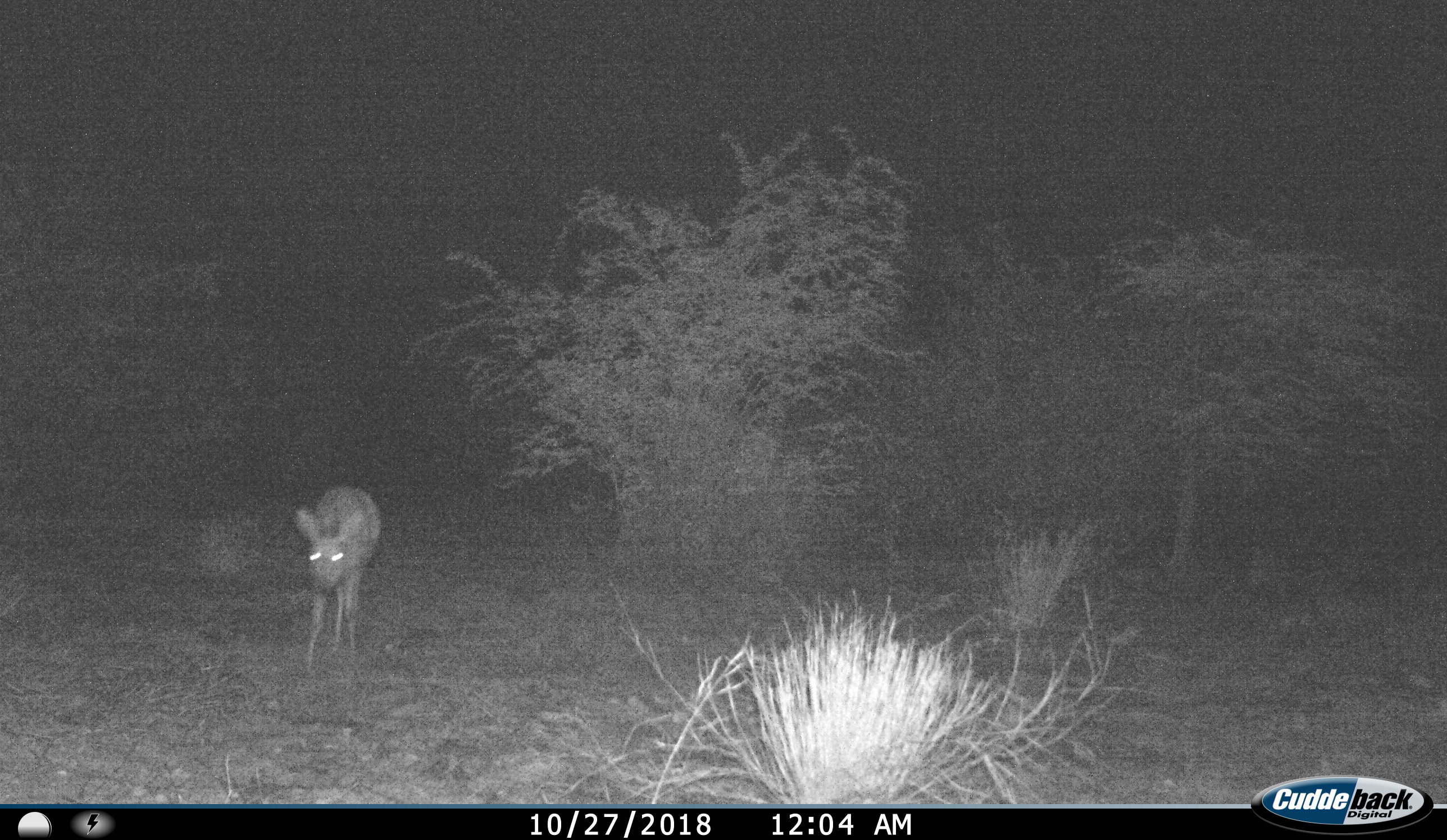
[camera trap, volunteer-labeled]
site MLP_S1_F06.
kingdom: Animalia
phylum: Chordata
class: Mammalia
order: Artiodactyla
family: Bovidae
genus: Raphicerus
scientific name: Raphicerus campestris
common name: steenbok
Steenbok (Raphicerus campestris), count 1. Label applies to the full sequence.